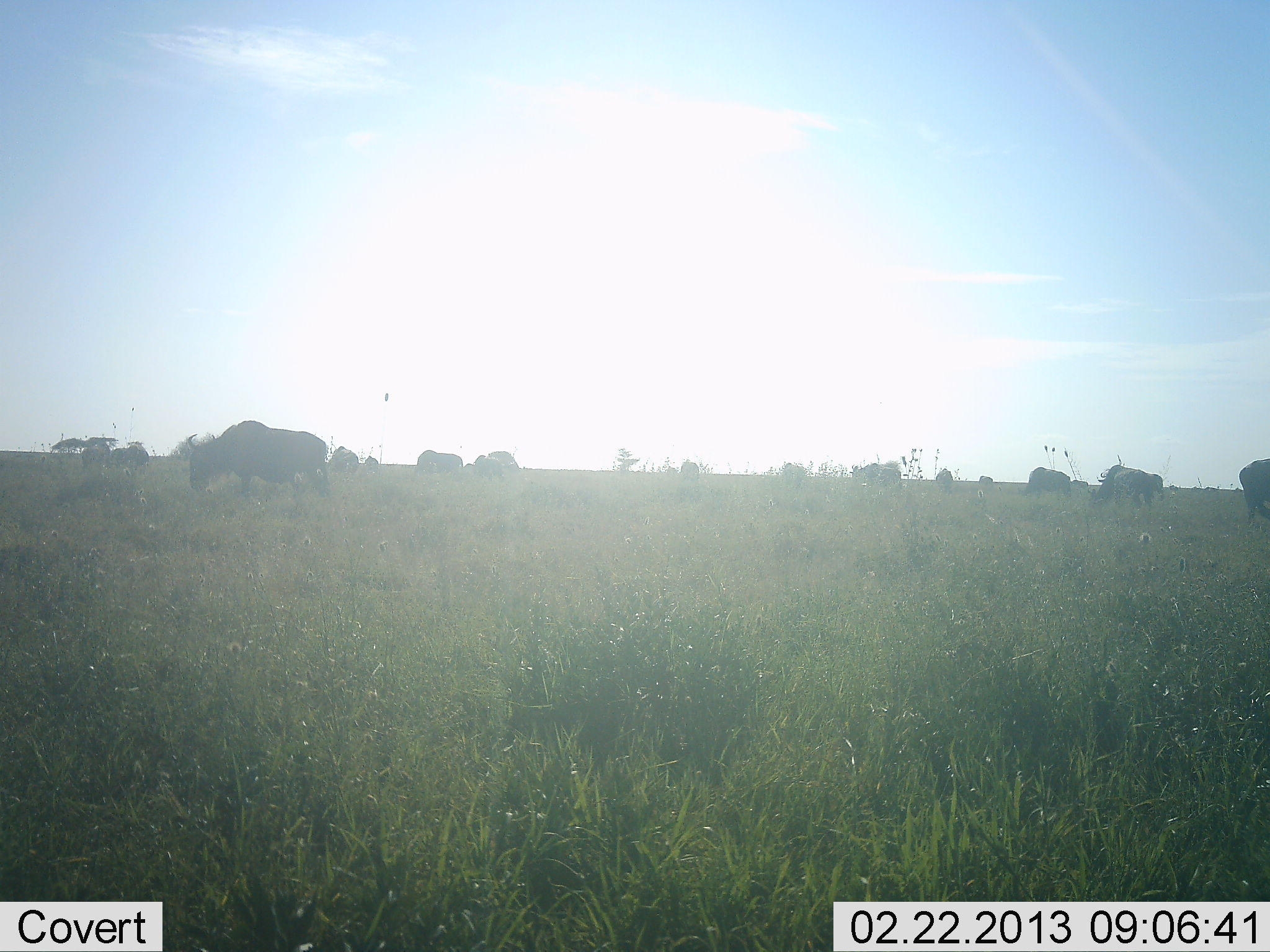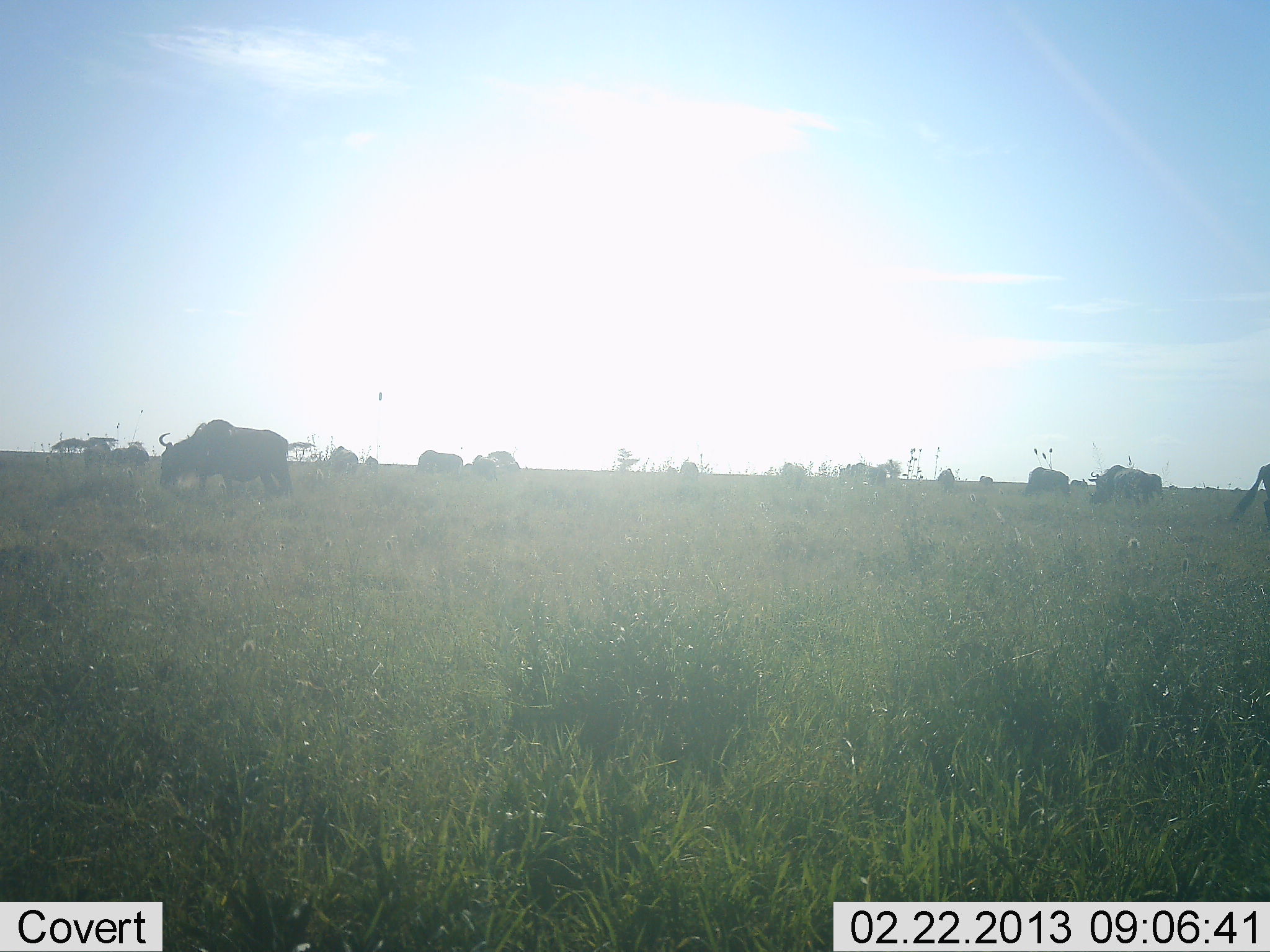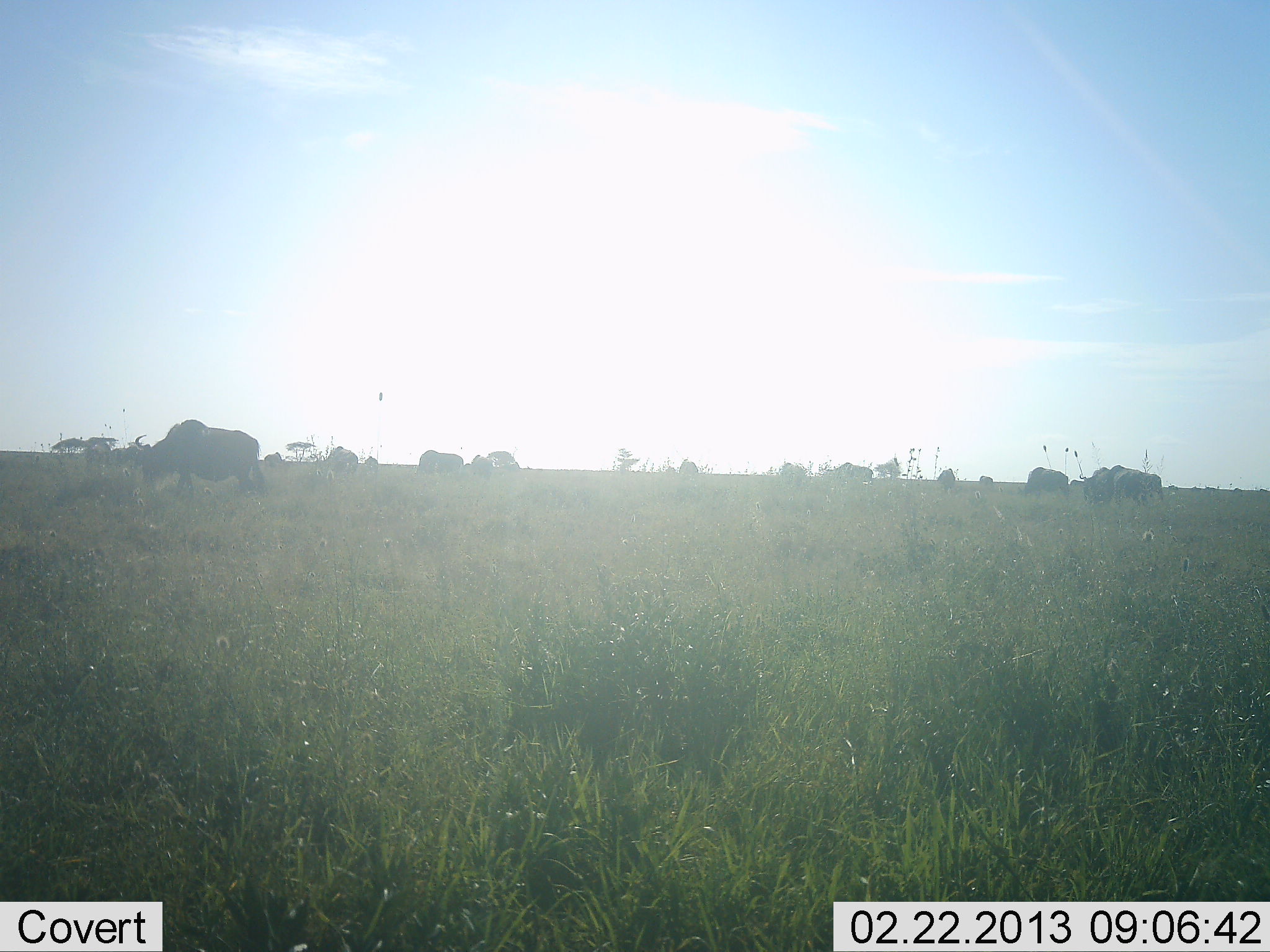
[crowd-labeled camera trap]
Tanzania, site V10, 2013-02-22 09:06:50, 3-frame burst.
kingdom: Animalia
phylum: Chordata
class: Mammalia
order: Artiodactyla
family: Bovidae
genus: Connochaetes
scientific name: Connochaetes taurinus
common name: blue wildebeest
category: wildebeest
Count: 11-50.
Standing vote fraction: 37%.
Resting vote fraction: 7%.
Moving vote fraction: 70%.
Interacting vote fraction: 3%.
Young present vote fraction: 0%.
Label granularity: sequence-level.